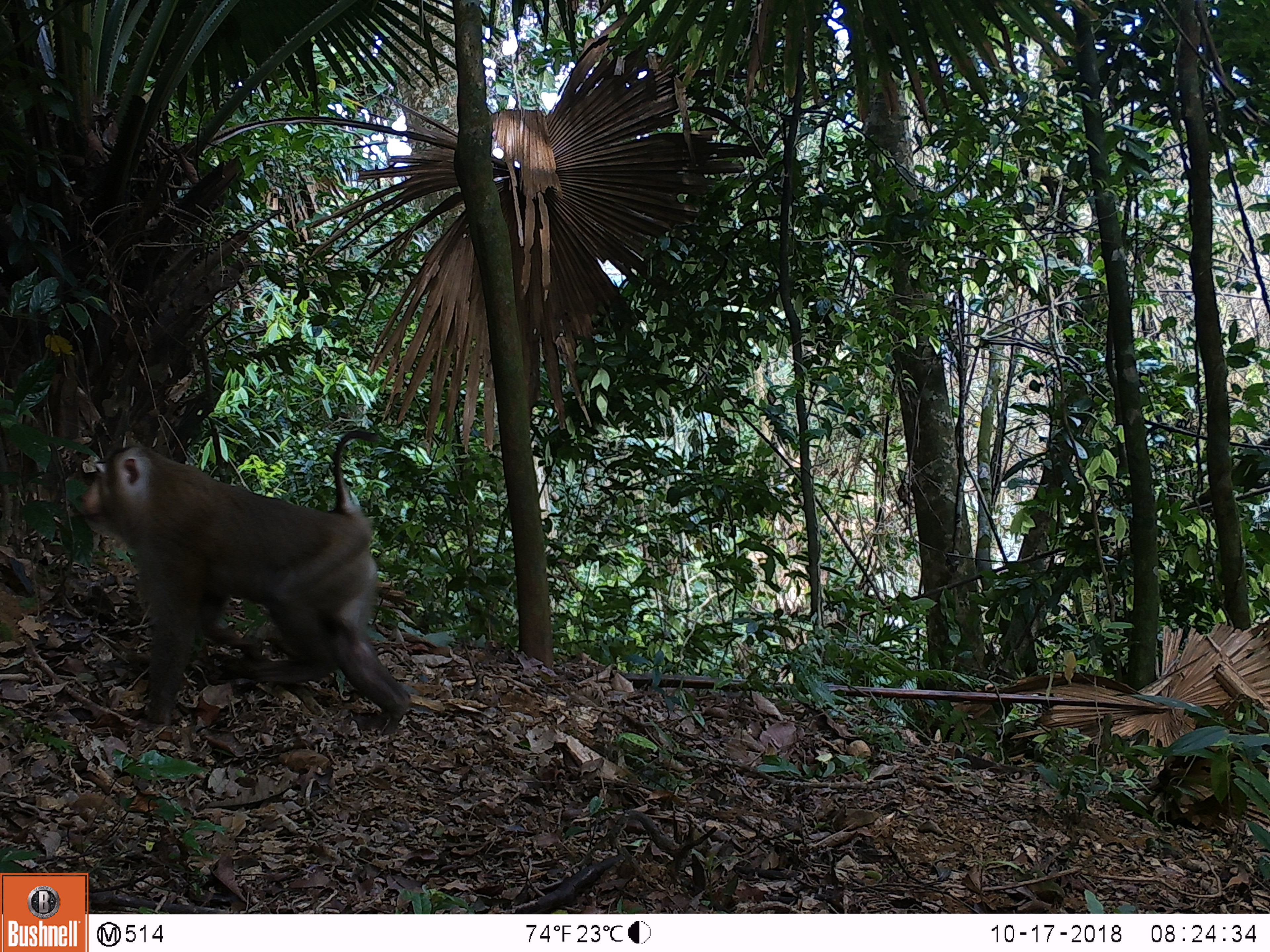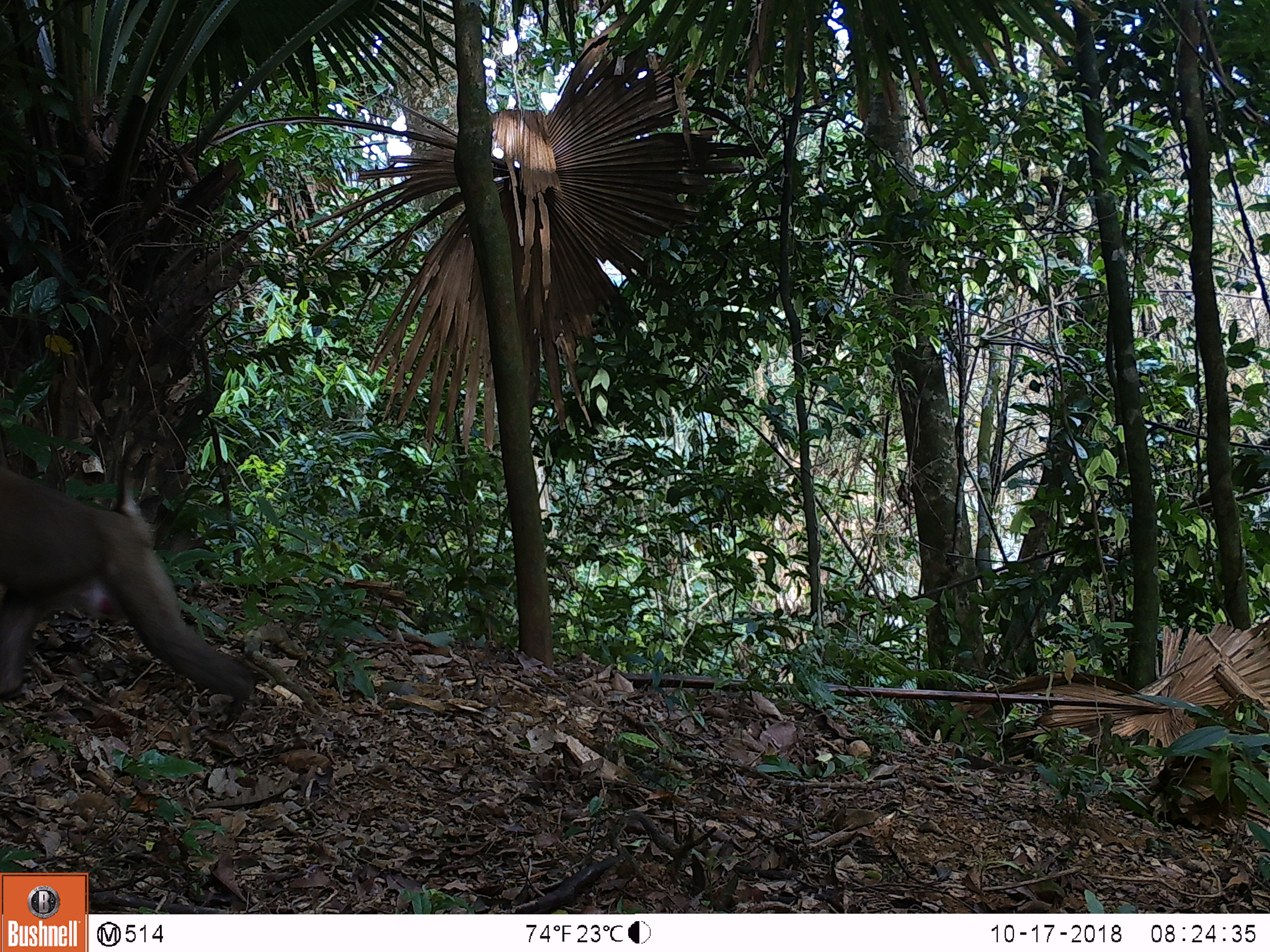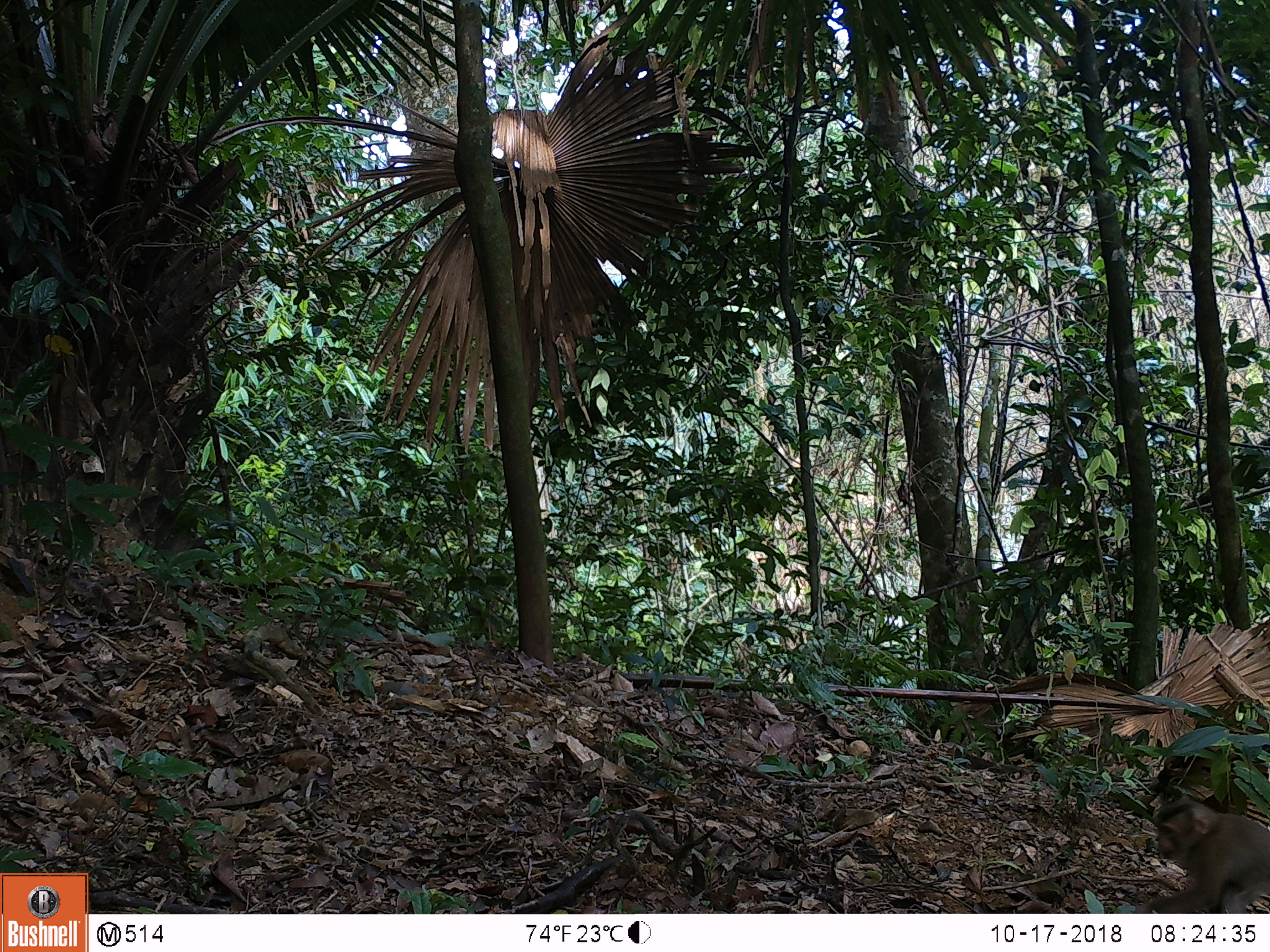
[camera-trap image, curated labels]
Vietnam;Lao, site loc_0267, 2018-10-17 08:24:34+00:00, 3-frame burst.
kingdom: Animalia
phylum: Chordata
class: Mammalia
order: Primates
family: Cercopithecidae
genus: Macaca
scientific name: Macaca nemestrina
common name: pig-tailed macaque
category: pig tailed macaque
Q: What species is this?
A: Pig tailed macaque (pig-tailed macaque) (Macaca nemestrina).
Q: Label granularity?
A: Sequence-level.